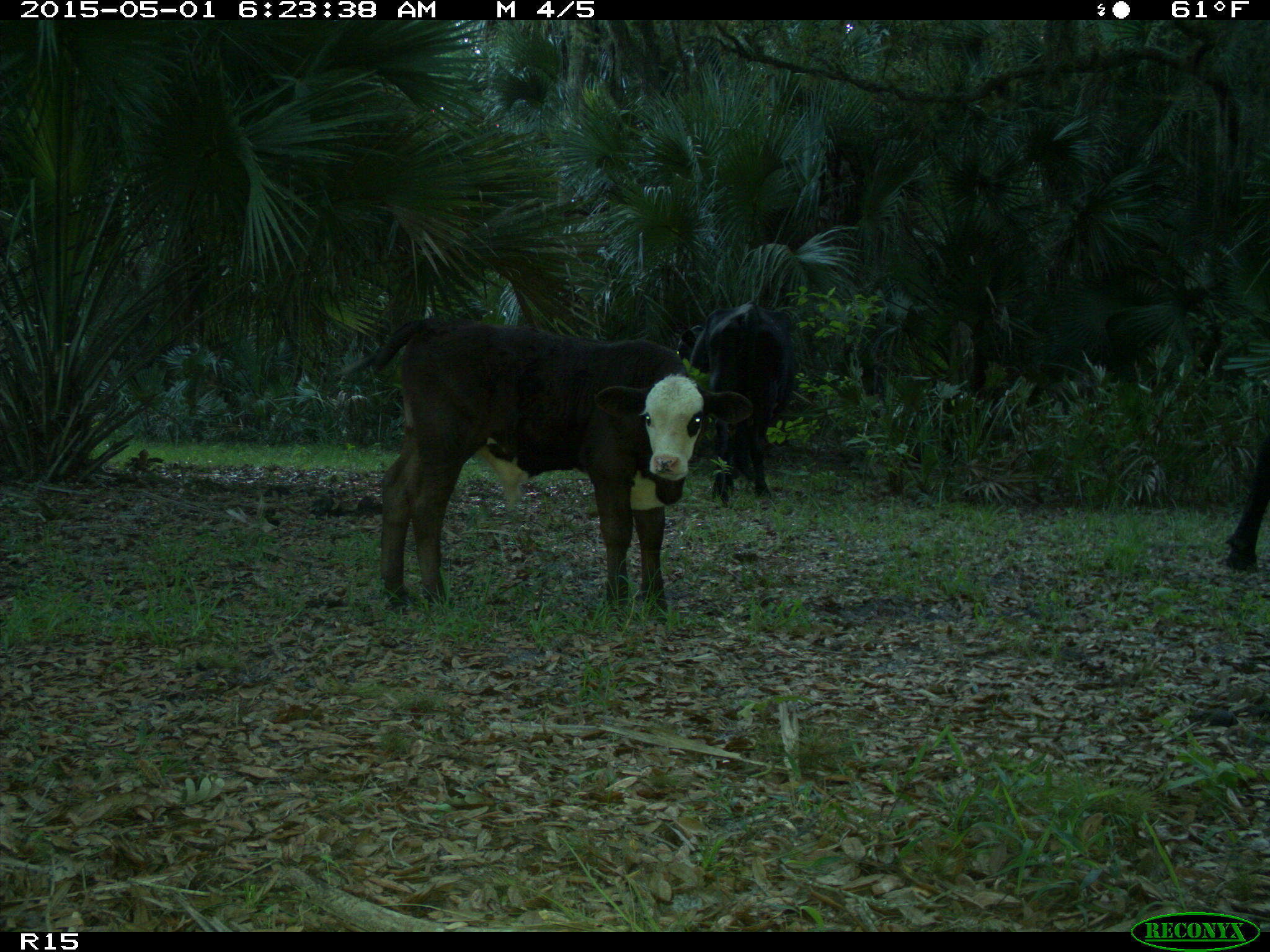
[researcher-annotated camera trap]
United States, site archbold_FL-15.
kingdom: Animalia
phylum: Chordata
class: Mammalia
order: Artiodactyla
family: Bovidae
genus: Bos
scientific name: Bos taurus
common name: domestic cow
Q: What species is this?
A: Bos taurus (domestic cow).